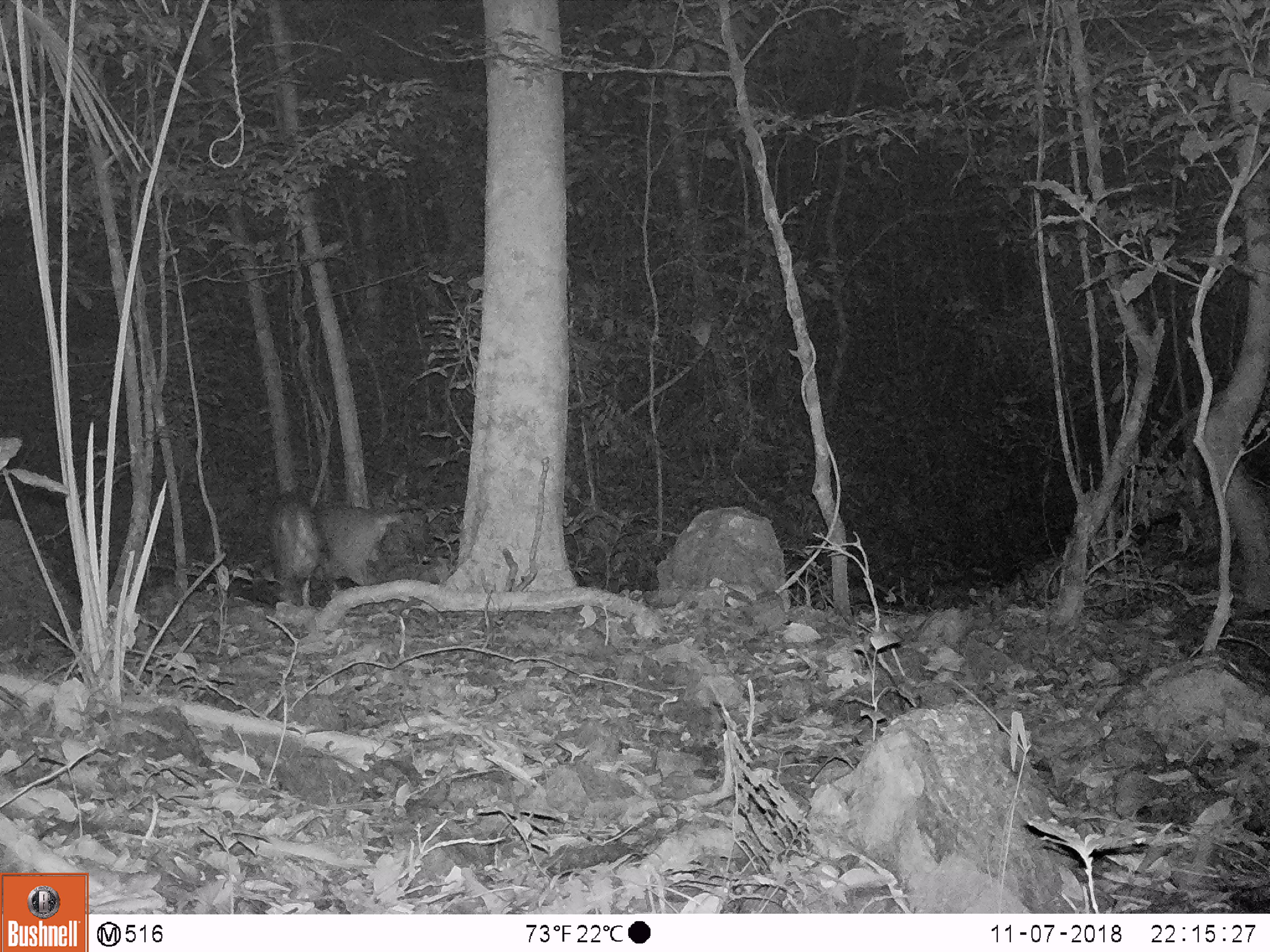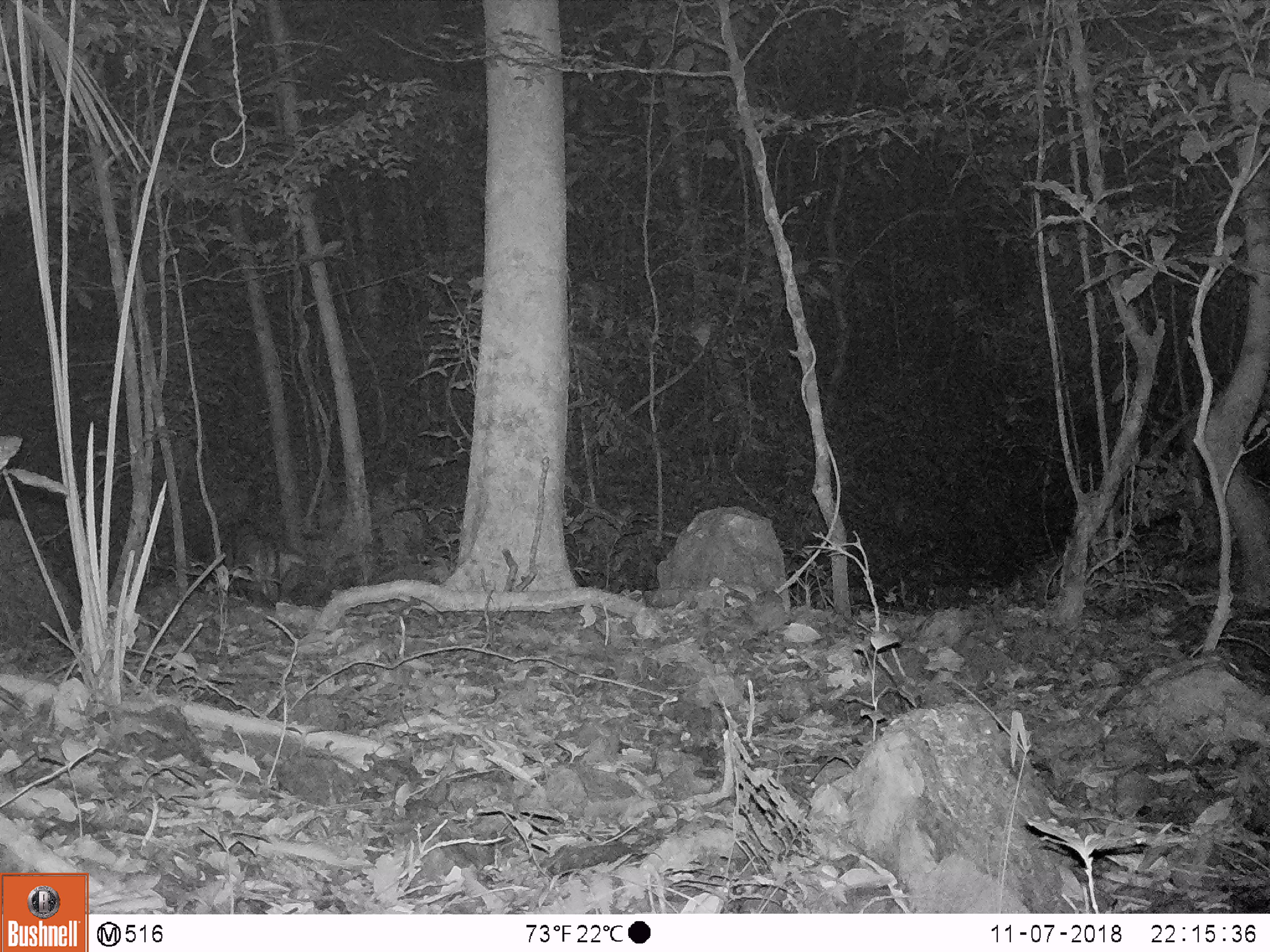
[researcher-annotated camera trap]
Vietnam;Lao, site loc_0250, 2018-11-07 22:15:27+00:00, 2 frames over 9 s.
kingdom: Animalia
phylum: Chordata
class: Mammalia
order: Artiodactyla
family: Cervidae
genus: Muntiacus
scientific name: Muntiacus vuquangensis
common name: large-antlered muntjac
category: large antlered muntjac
Large antlered muntjac (large-antlered muntjac) (Muntiacus vuquangensis). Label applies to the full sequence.